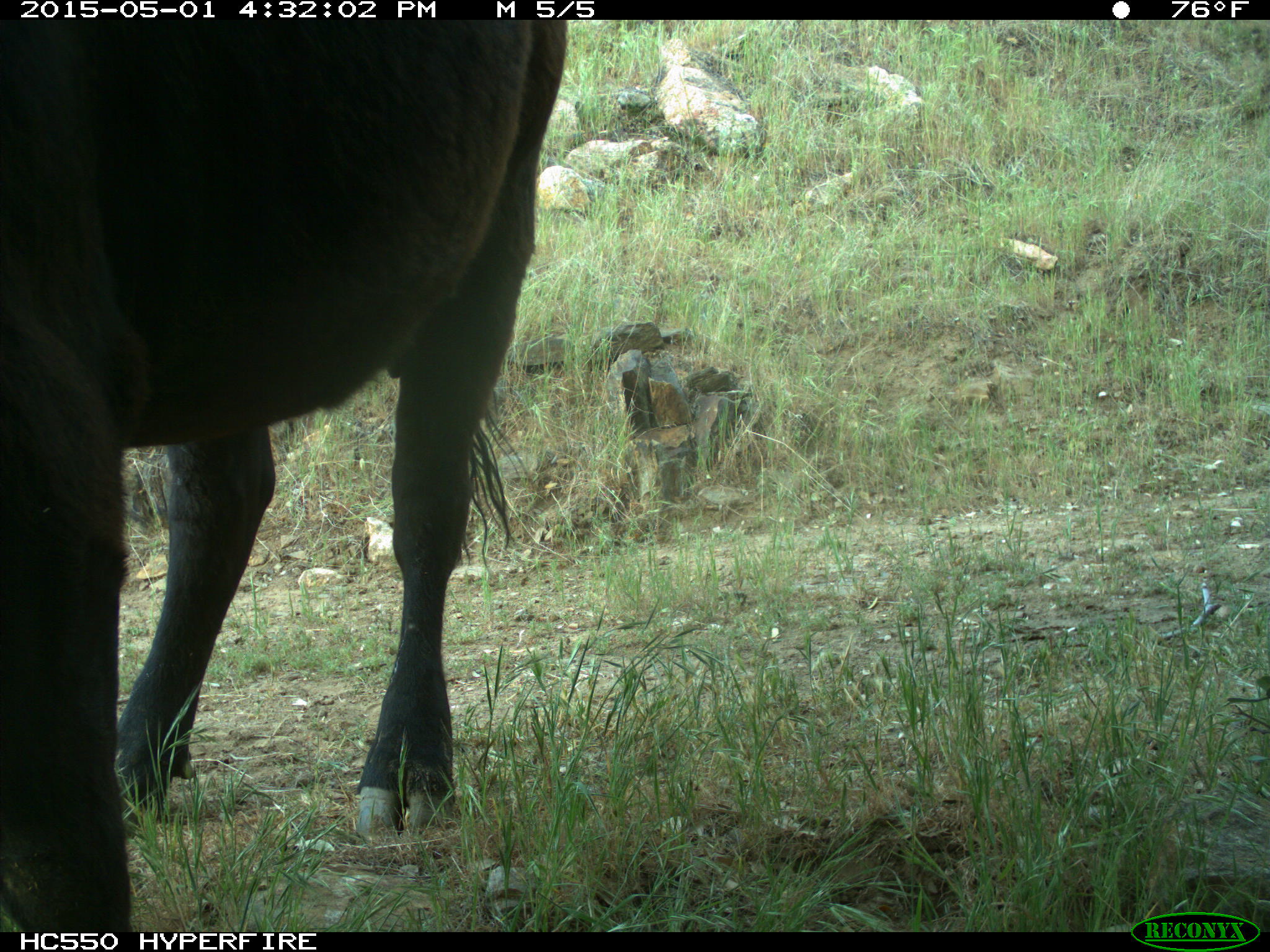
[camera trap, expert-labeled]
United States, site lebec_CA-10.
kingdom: Animalia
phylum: Chordata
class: Mammalia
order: Artiodactyla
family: Bovidae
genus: Bos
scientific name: Bos taurus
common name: domestic cow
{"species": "Bos taurus (domestic cow)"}